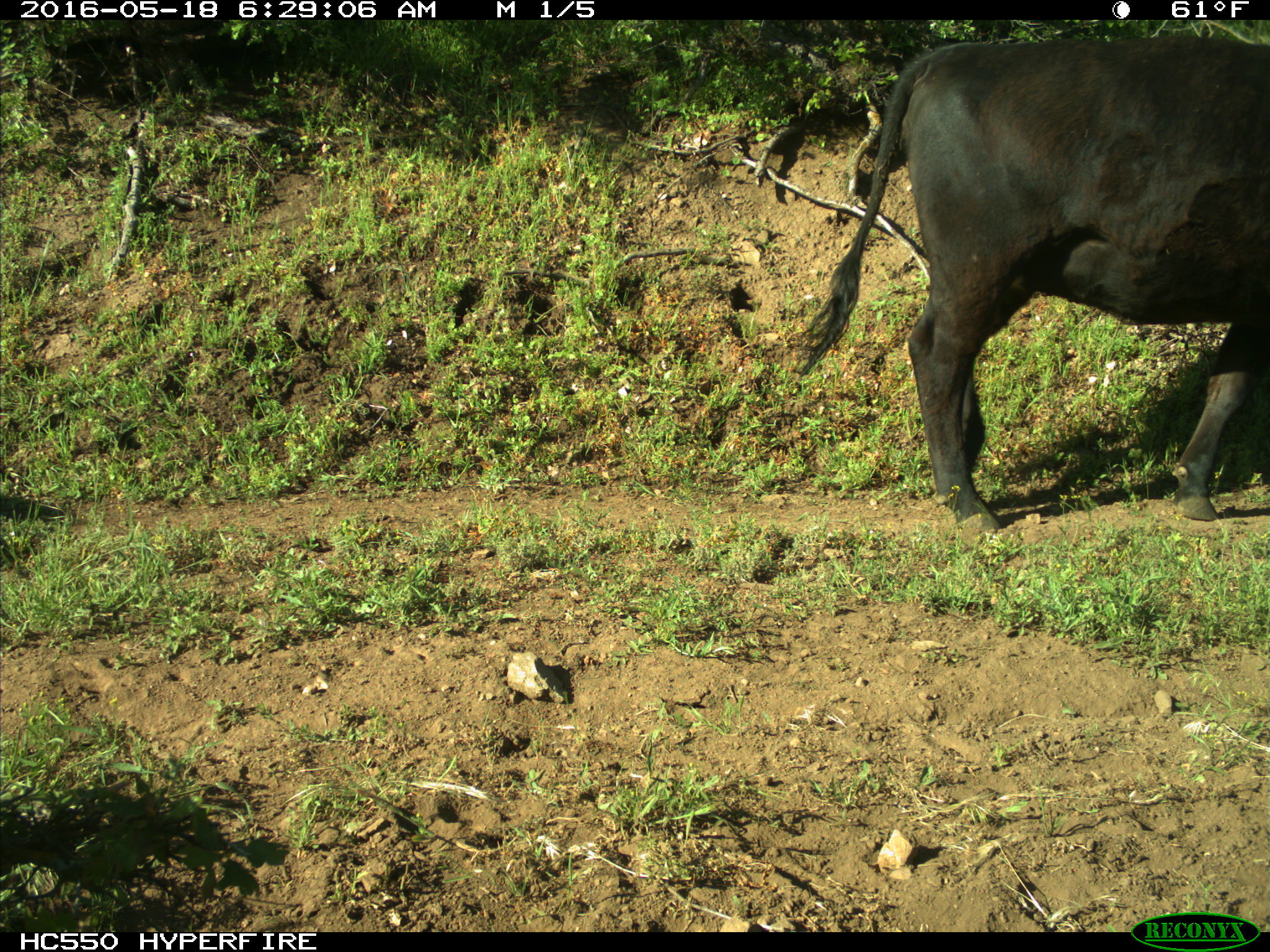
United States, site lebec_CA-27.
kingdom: Animalia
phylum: Chordata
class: Mammalia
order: Artiodactyla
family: Bovidae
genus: Bos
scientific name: Bos taurus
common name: domestic cow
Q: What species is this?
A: Bos taurus (domestic cow).